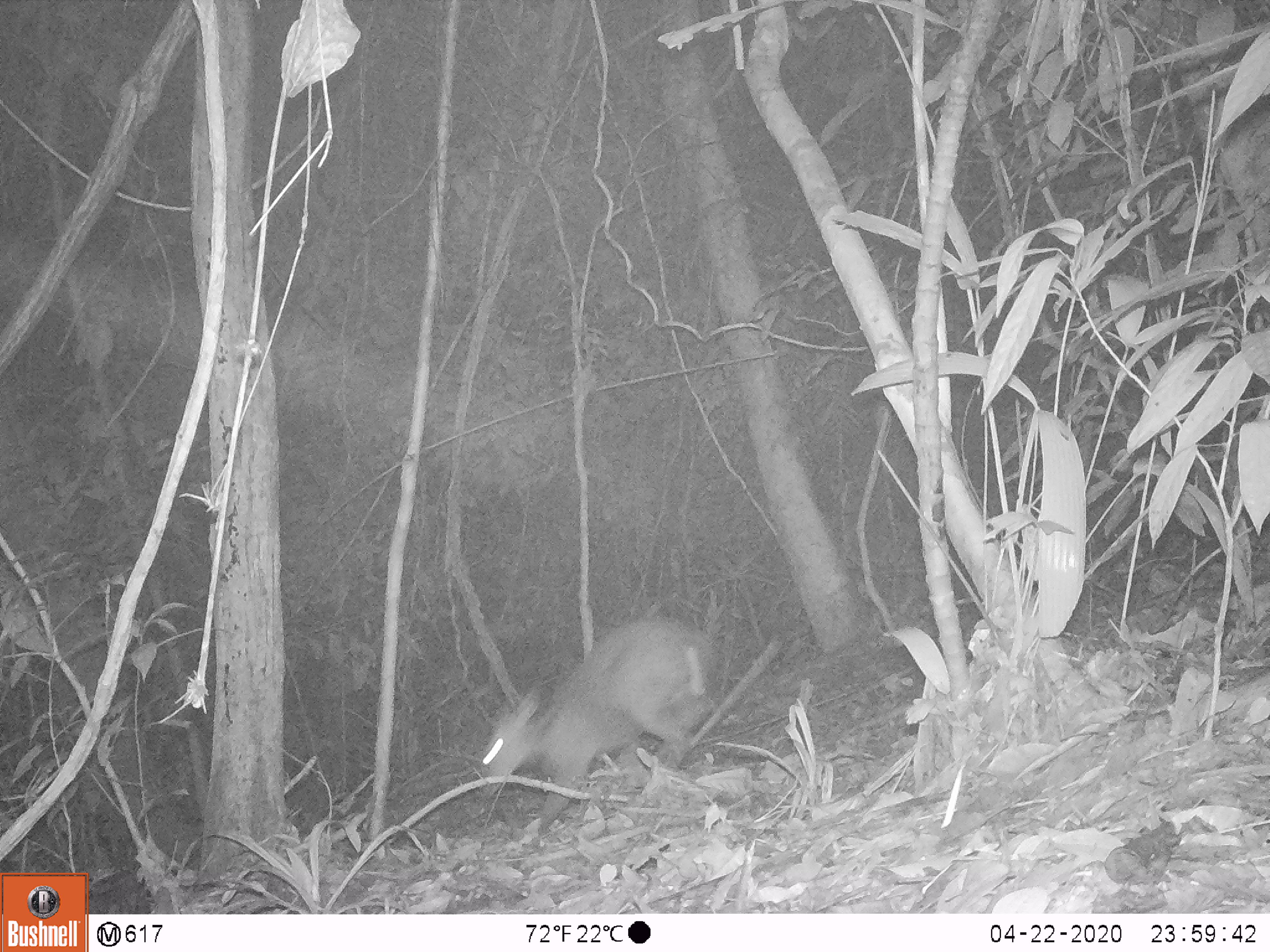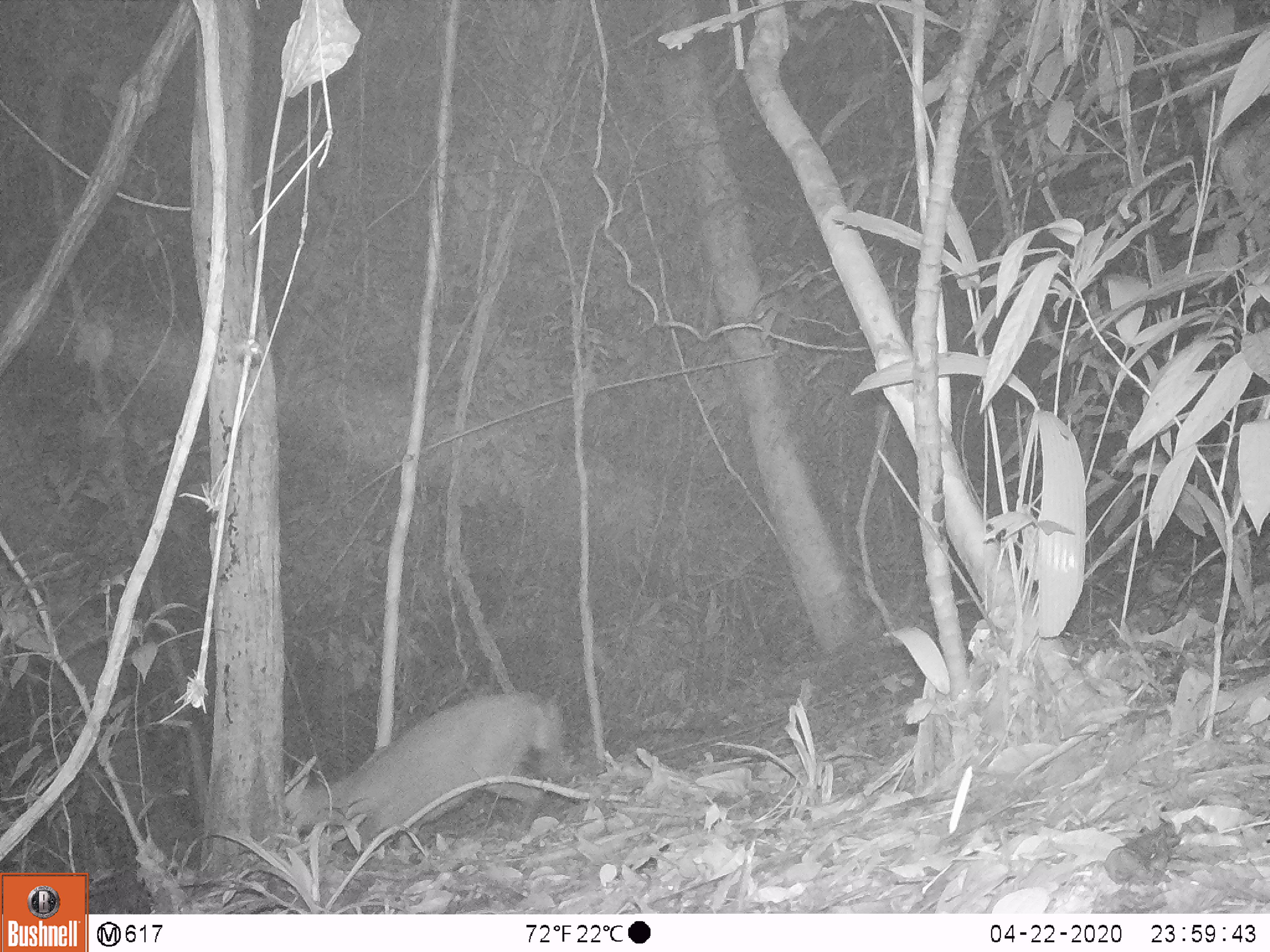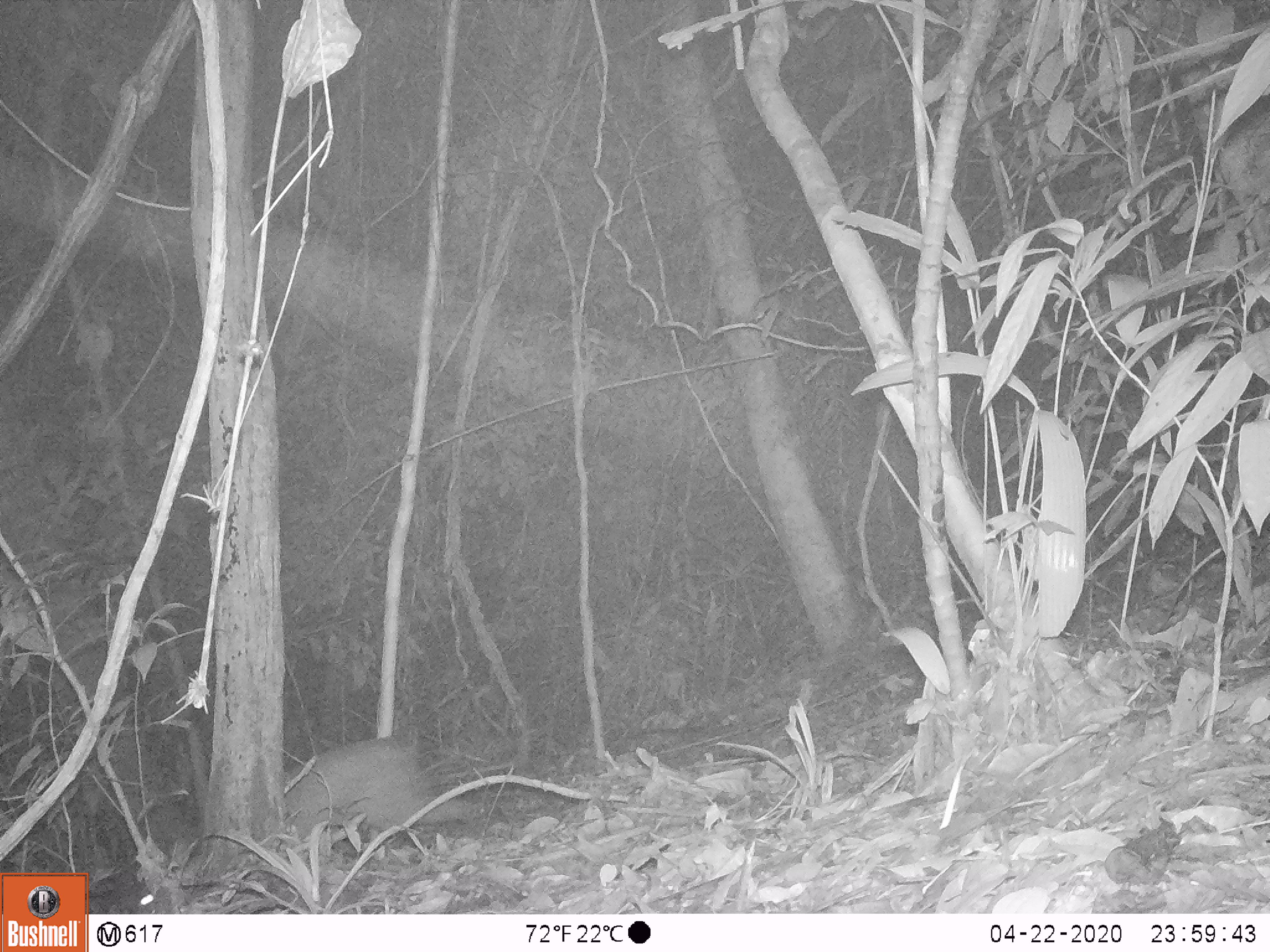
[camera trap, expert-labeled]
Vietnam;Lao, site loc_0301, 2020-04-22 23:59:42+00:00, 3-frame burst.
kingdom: Animalia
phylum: Chordata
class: Mammalia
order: Artiodactyla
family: Cervidae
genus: Muntiacus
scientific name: Muntiacus rooseveltorum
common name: roosevelt's muntjac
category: roosevelts muntjac group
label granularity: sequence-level